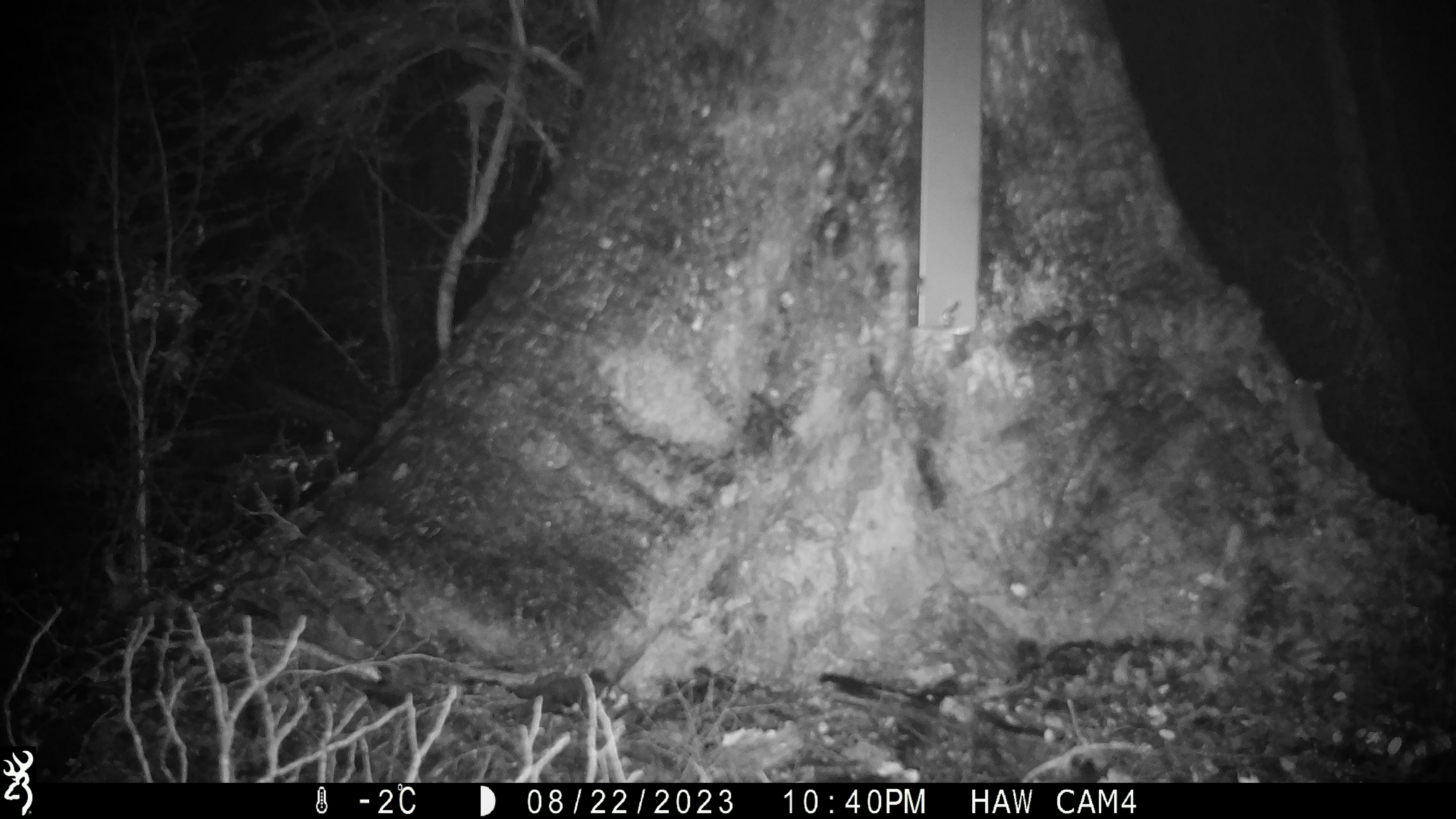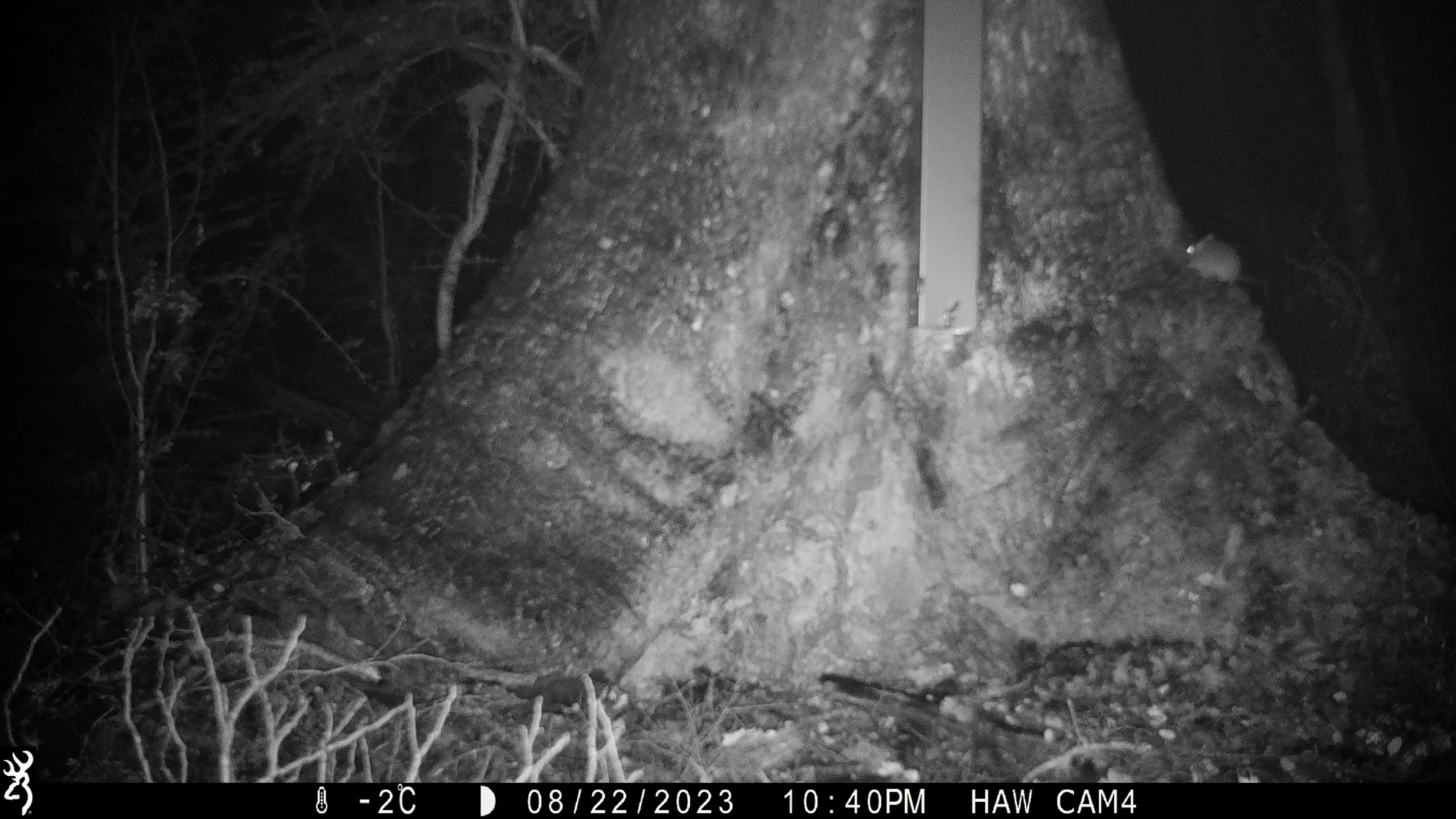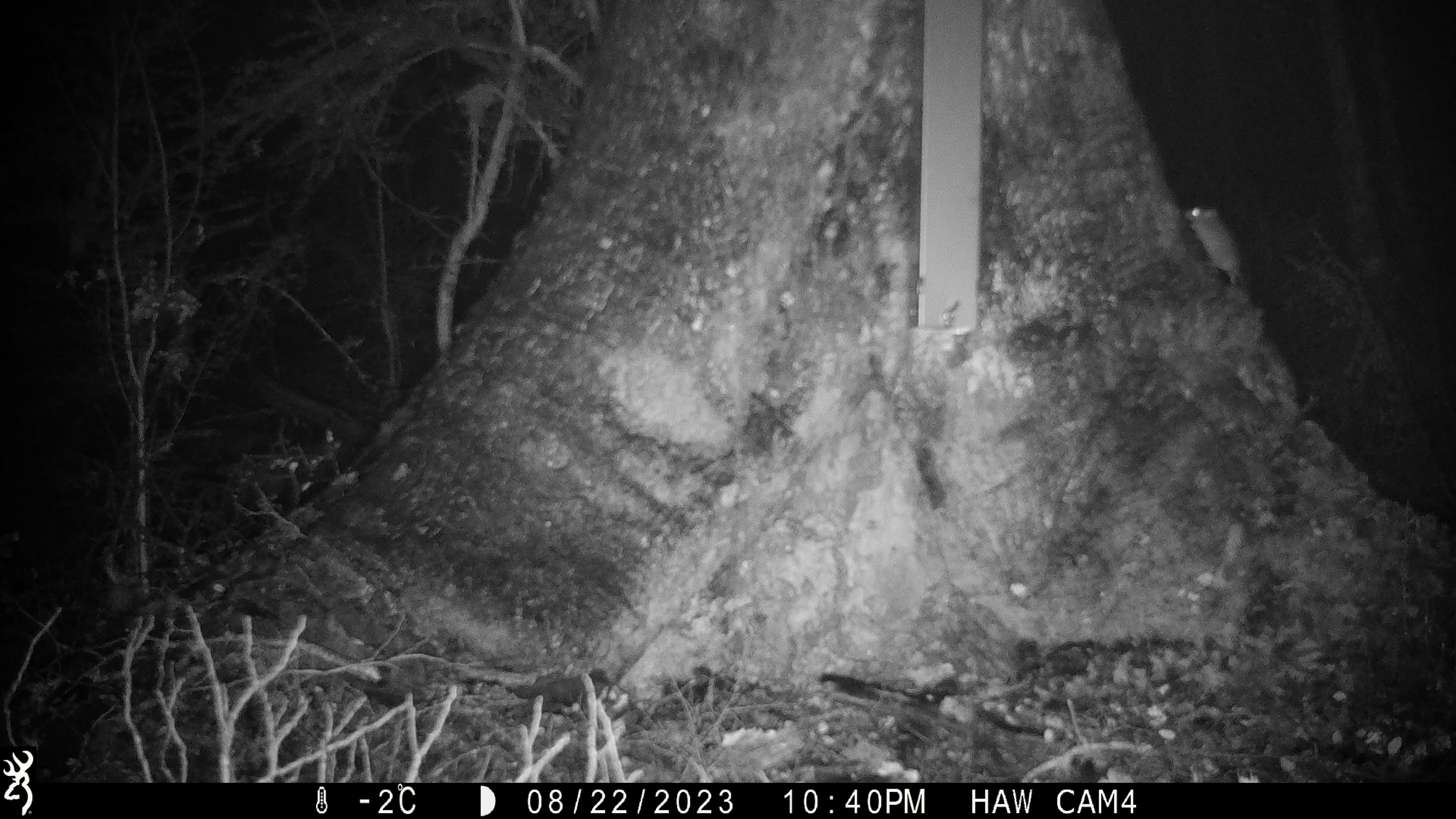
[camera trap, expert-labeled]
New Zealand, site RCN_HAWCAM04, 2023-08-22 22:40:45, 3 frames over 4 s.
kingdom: Animalia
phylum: Chordata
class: Mammalia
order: Rodentia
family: Muridae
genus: Mus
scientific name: Mus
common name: mouse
Mouse (Mus).